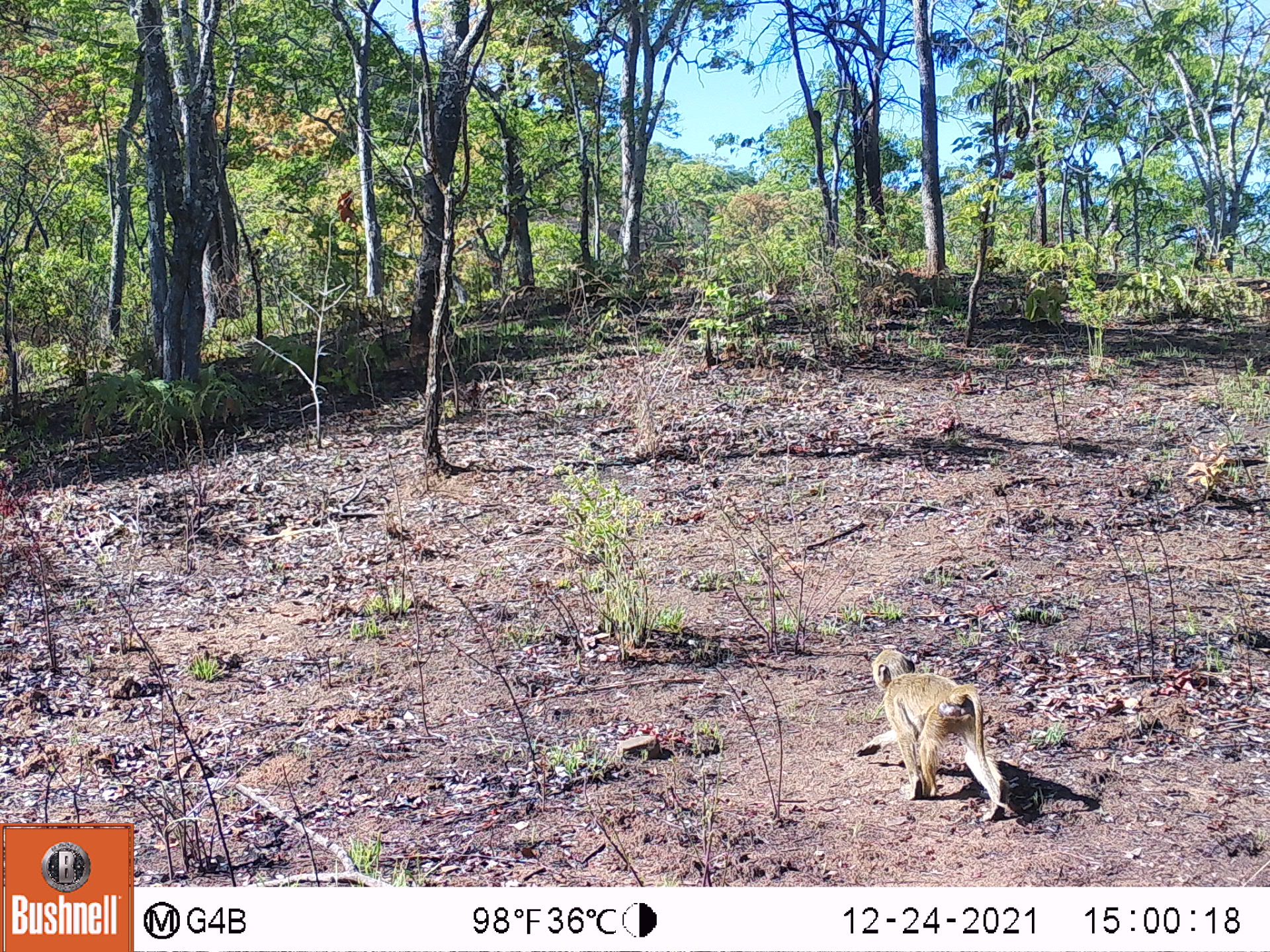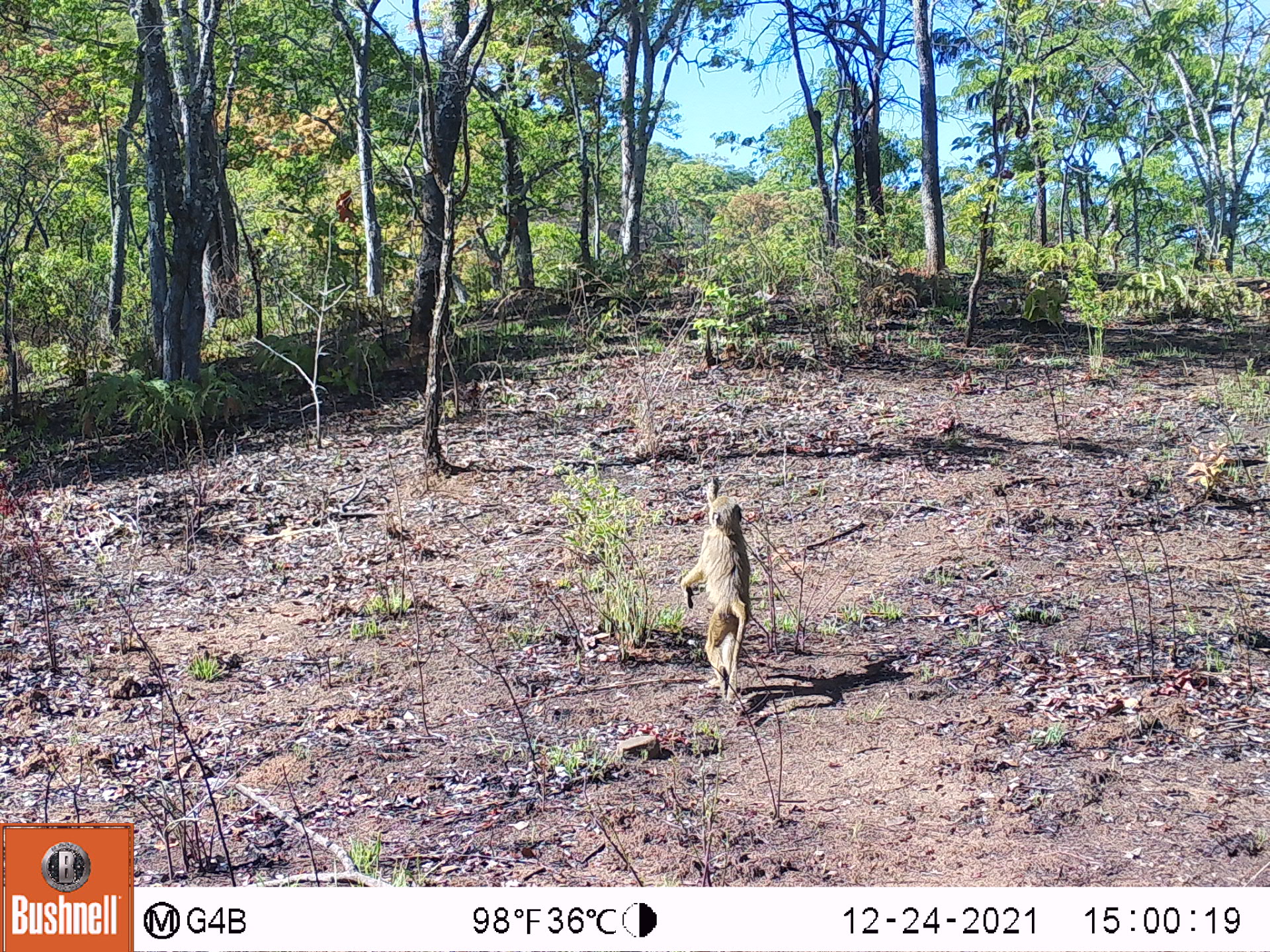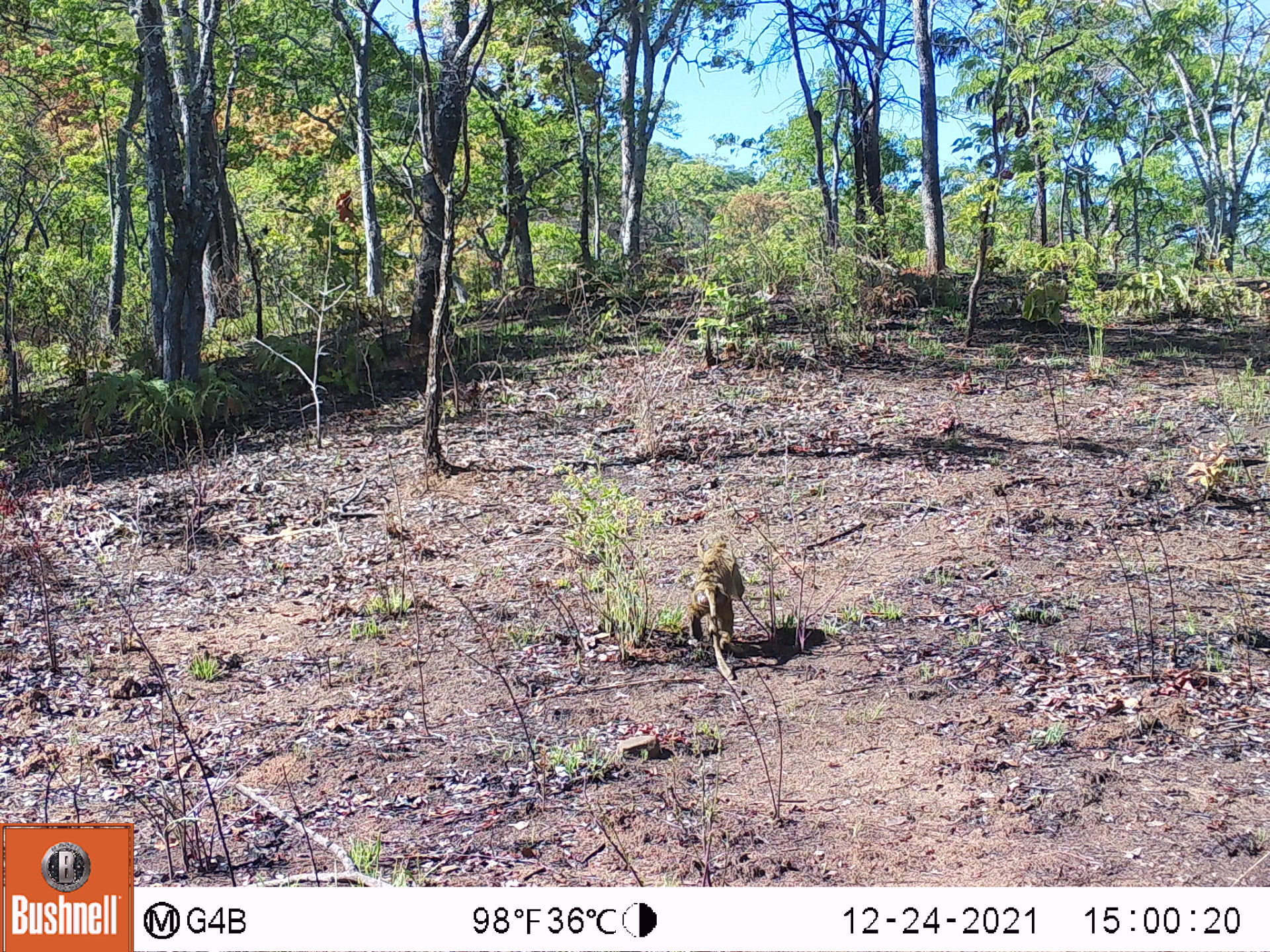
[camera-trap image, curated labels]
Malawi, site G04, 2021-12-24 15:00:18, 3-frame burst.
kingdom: Animalia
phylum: Chordata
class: Mammalia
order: Primates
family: Cercopithecidae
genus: Papio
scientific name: Papio cynocephalus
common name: yellow baboon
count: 1